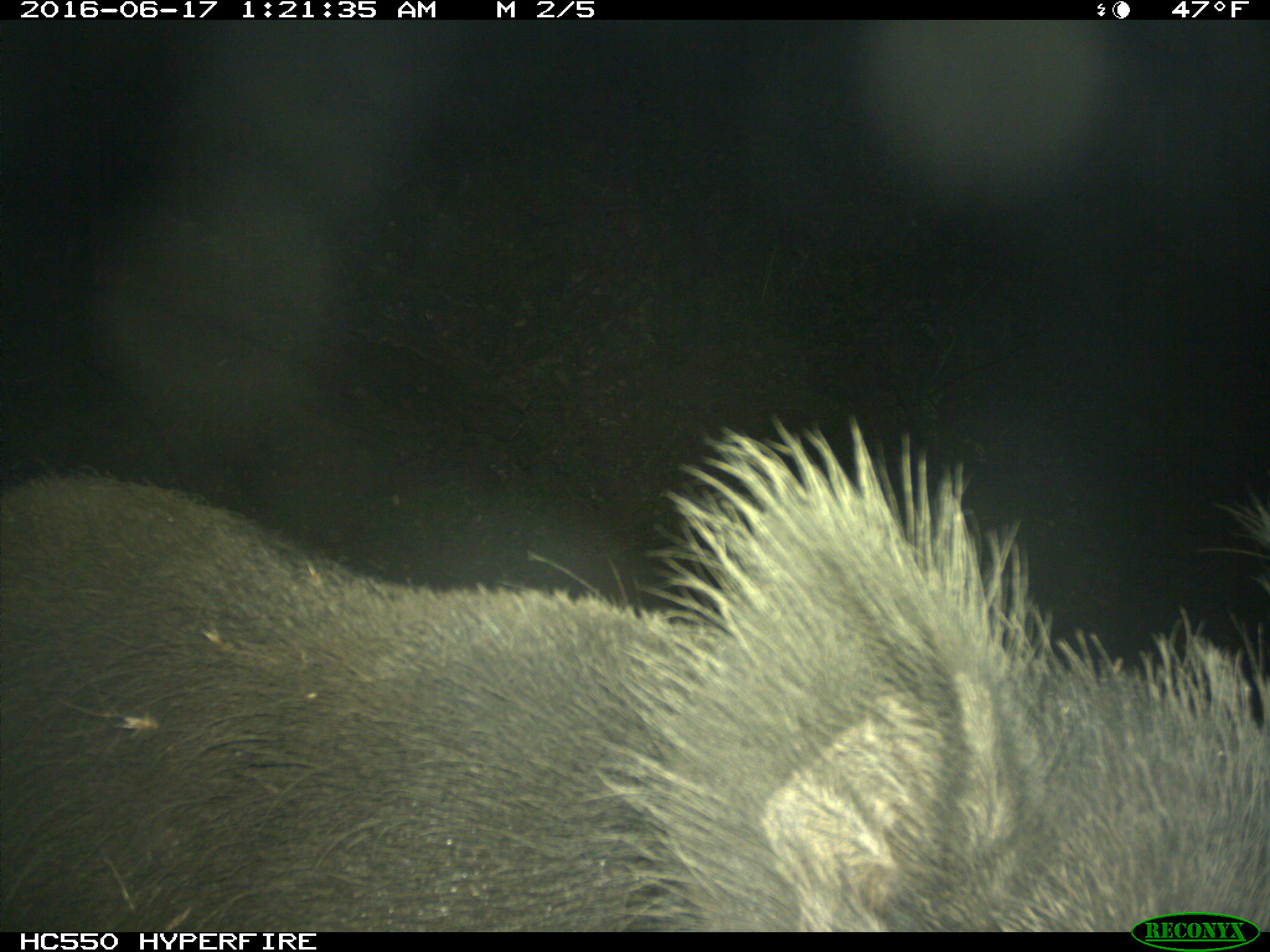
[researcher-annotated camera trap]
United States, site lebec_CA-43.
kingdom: Animalia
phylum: Chordata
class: Mammalia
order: Artiodactyla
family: Suidae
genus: Sus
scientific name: Sus scrofa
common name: wild boar